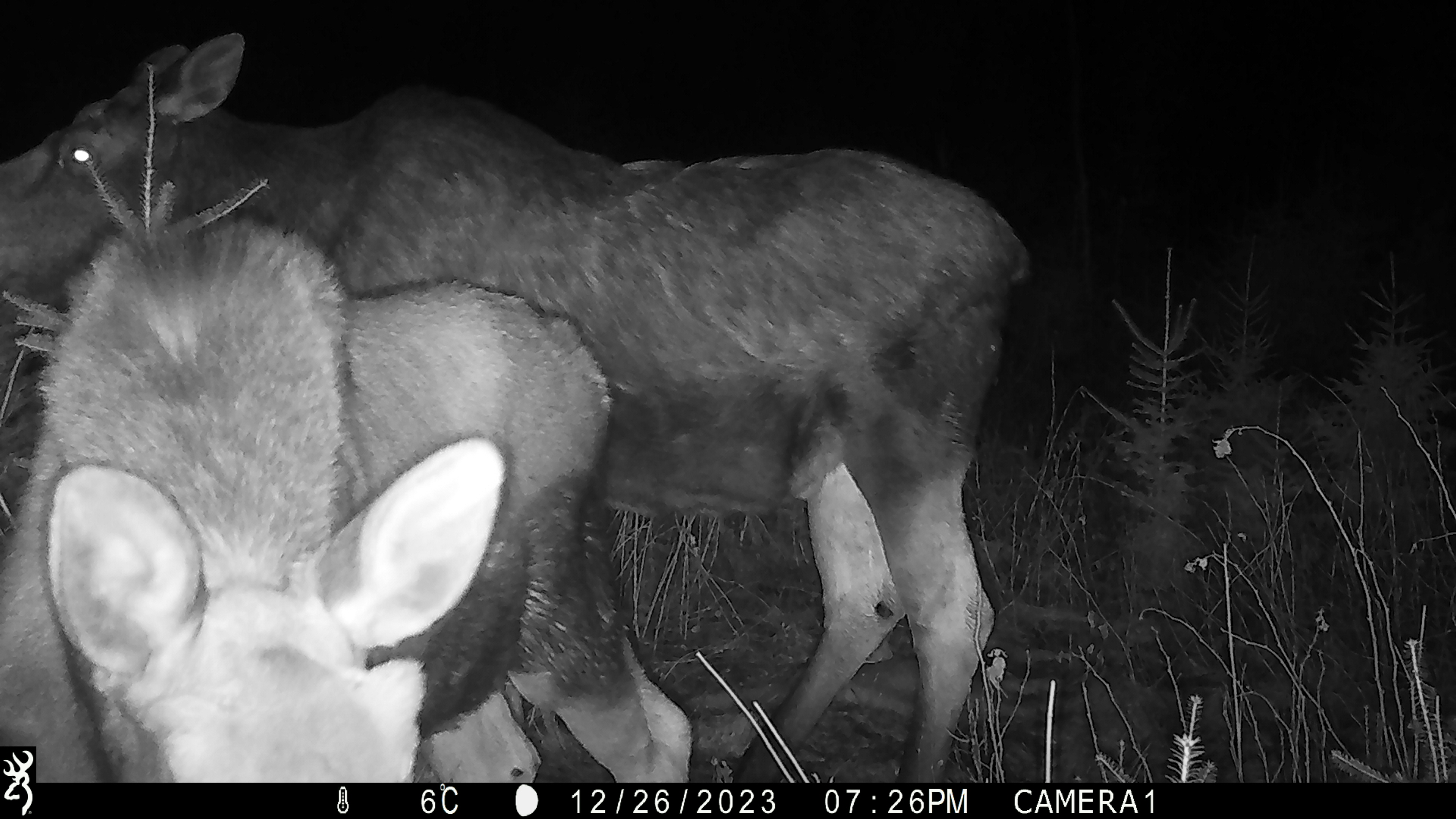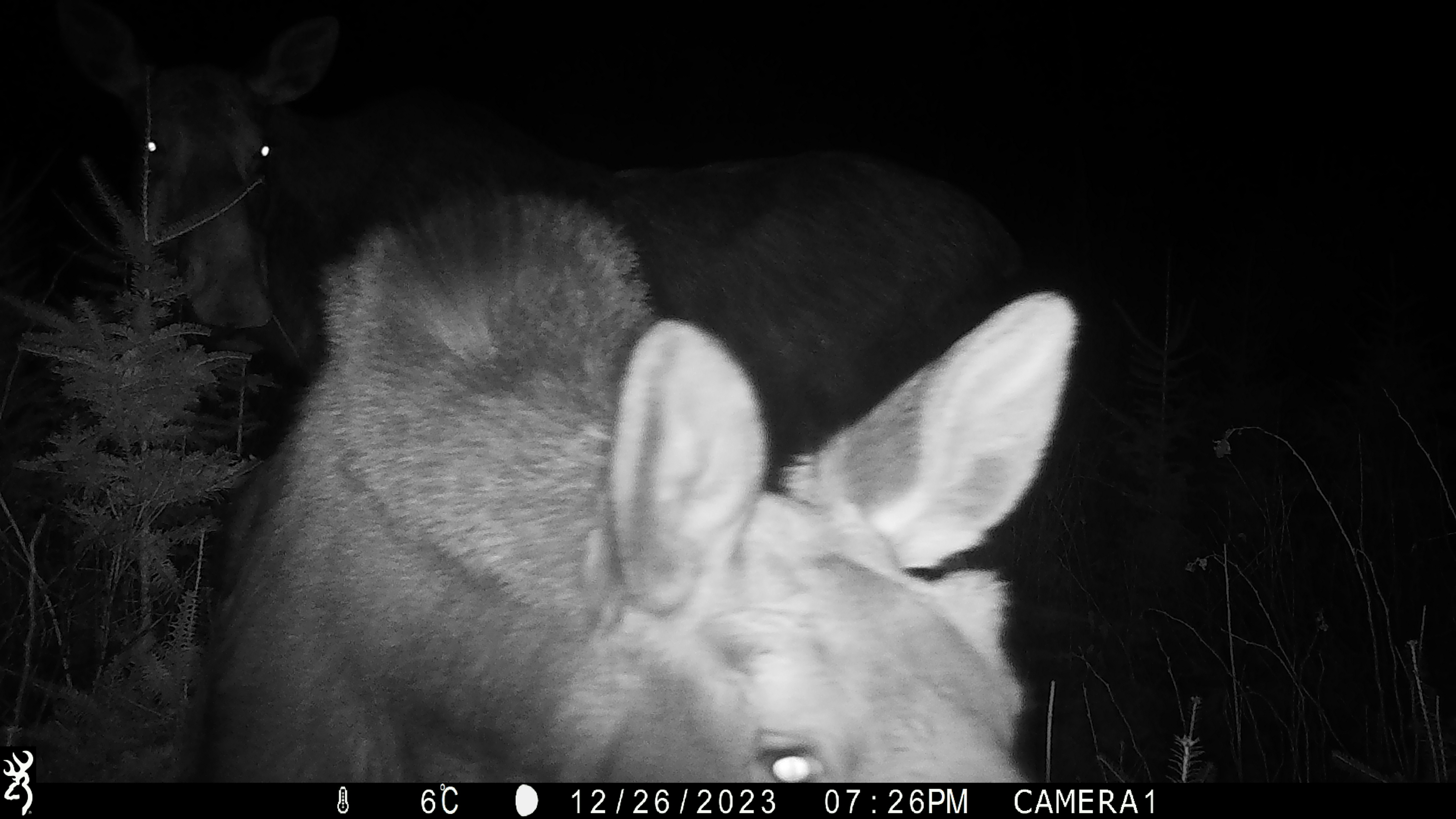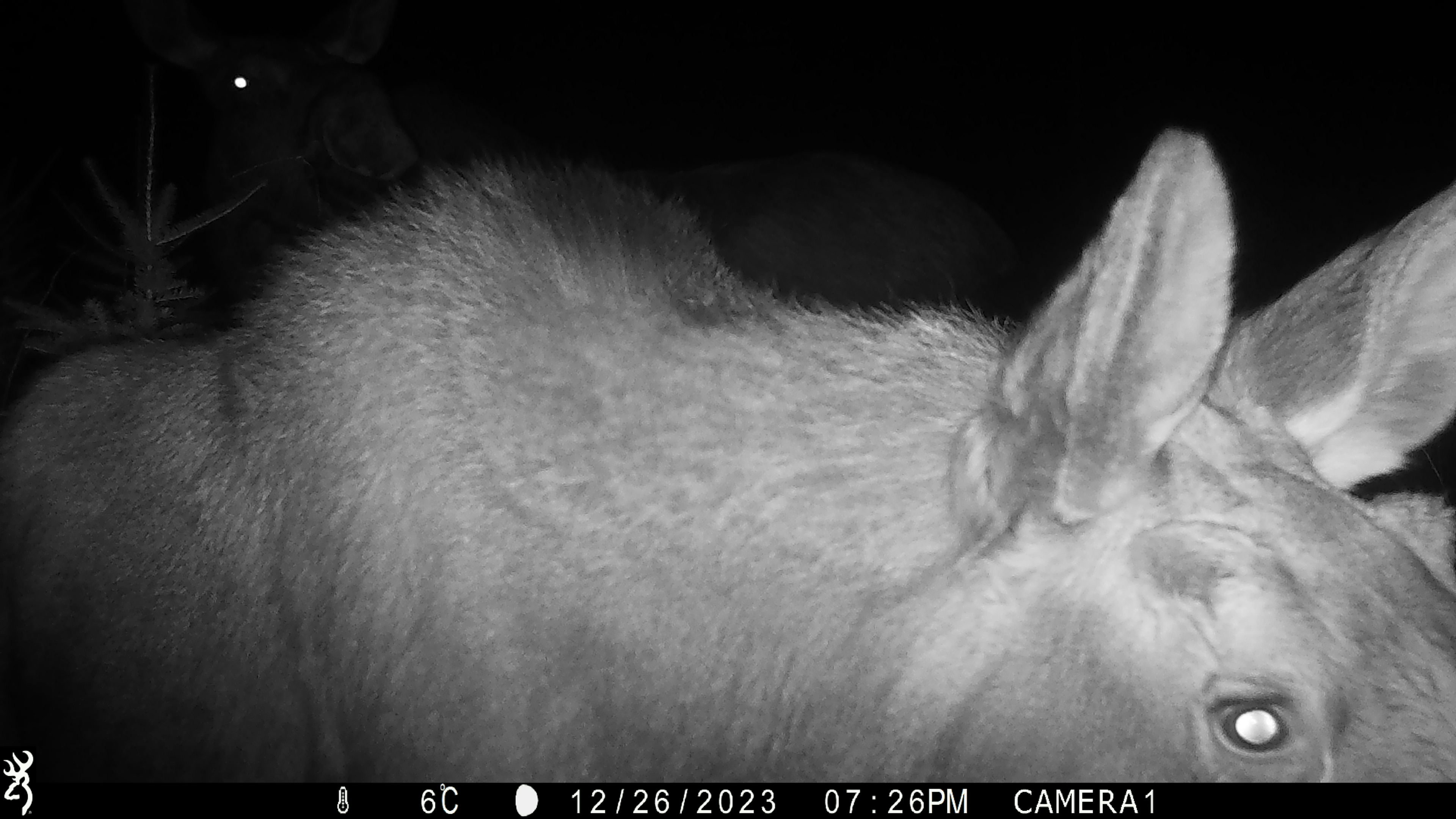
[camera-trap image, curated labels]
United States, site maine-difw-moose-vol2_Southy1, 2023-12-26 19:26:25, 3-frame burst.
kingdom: Animalia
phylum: Chordata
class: Mammalia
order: Artiodactyla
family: Cervidae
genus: Alces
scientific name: Alces alces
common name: moose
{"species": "moose (Alces alces)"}